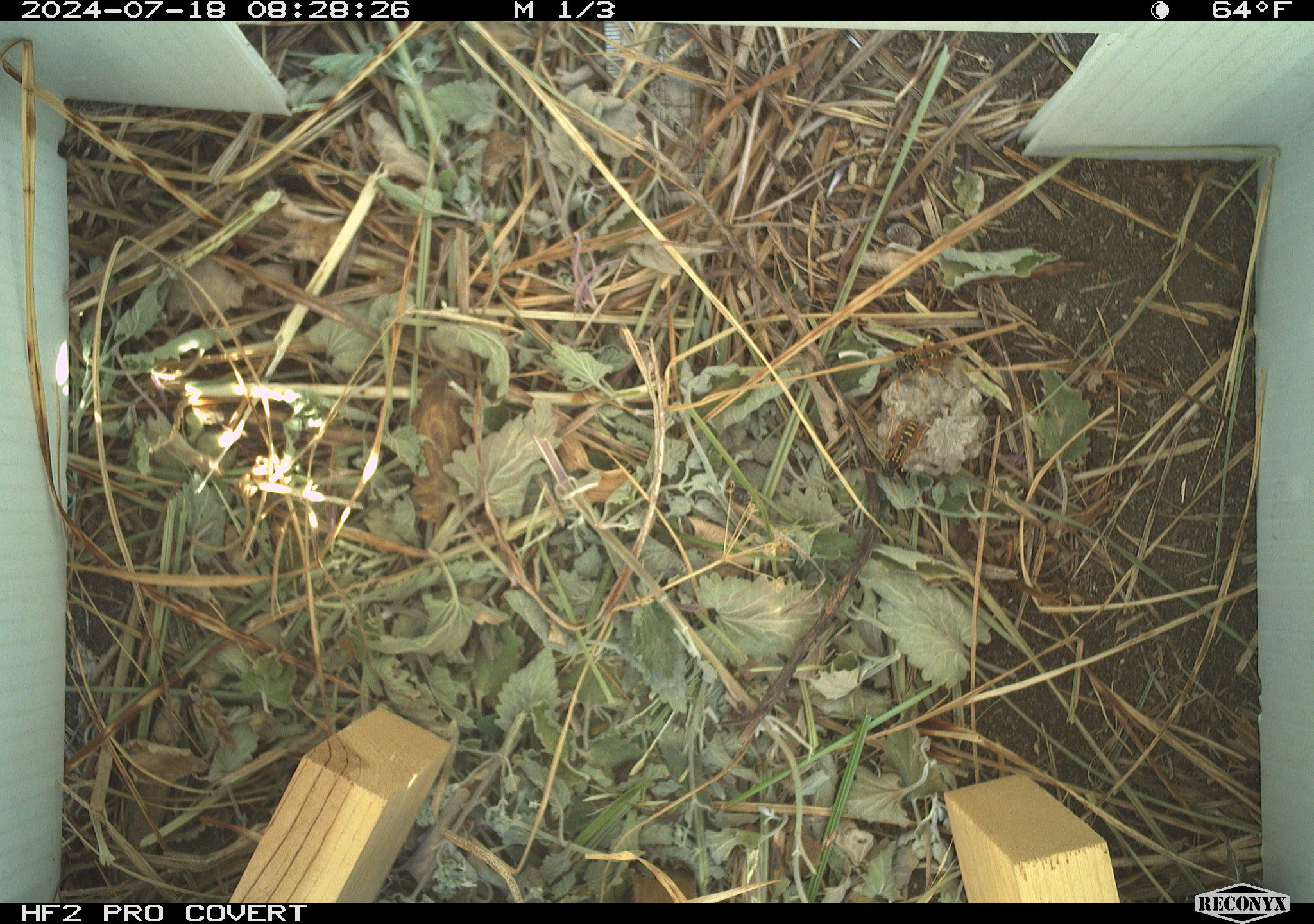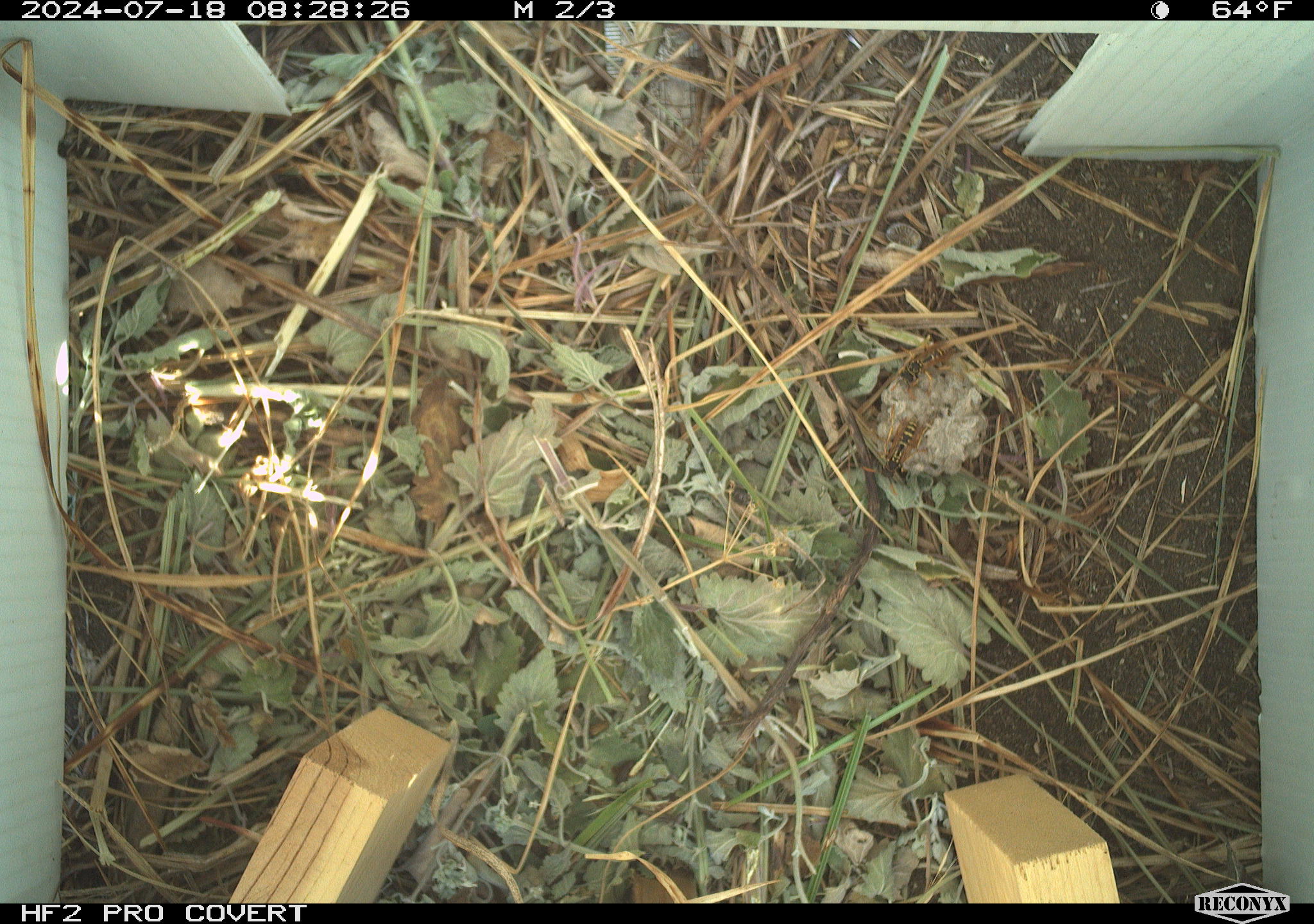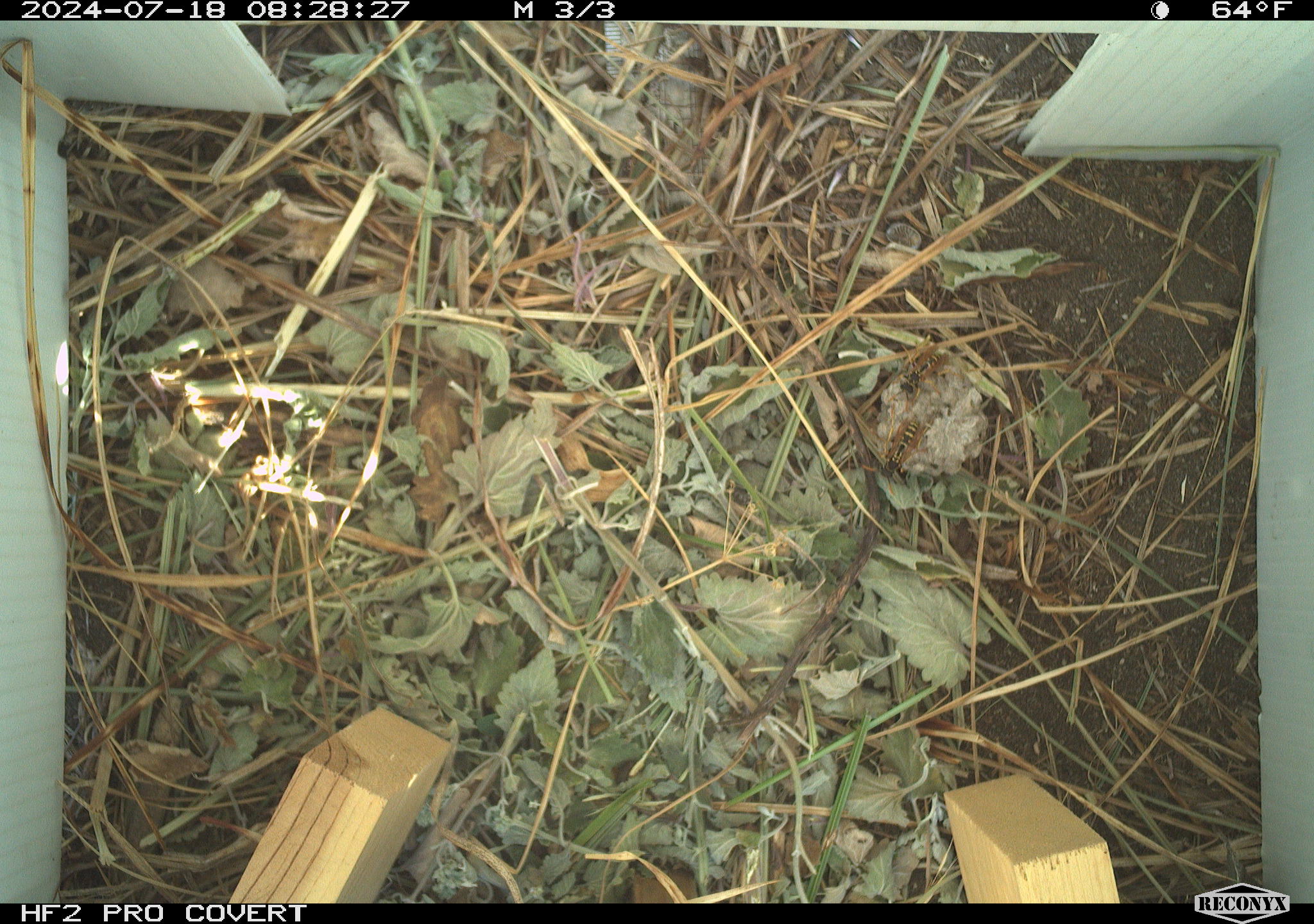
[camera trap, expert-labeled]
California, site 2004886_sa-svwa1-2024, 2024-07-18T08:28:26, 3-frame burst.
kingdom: Animalia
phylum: Arthropoda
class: Insecta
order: Hymenoptera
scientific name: Hymenoptera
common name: ants, bees, wasps, and sawflies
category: hymenoptera order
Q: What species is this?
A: Hymenoptera order (ants, bees, wasps, and sawflies) (Hymenoptera).